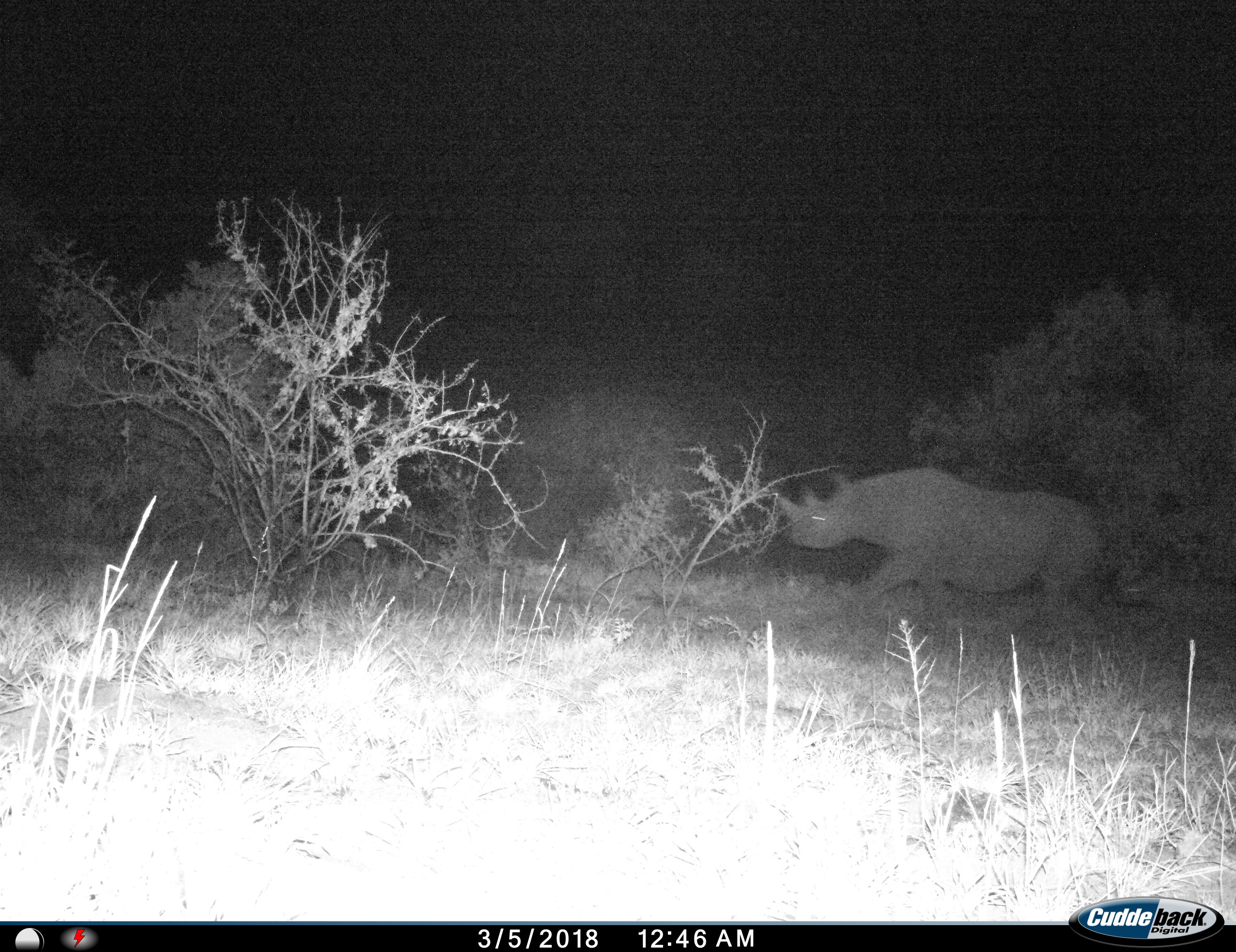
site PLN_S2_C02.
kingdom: Animalia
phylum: Chordata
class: Mammalia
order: Perissodactyla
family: Rhinocerotidae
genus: Diceros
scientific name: Diceros bicornis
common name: black rhinoceros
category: rhinocerosblack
Rhinocerosblack (black rhinoceros) (Diceros bicornis), count 1. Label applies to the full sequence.